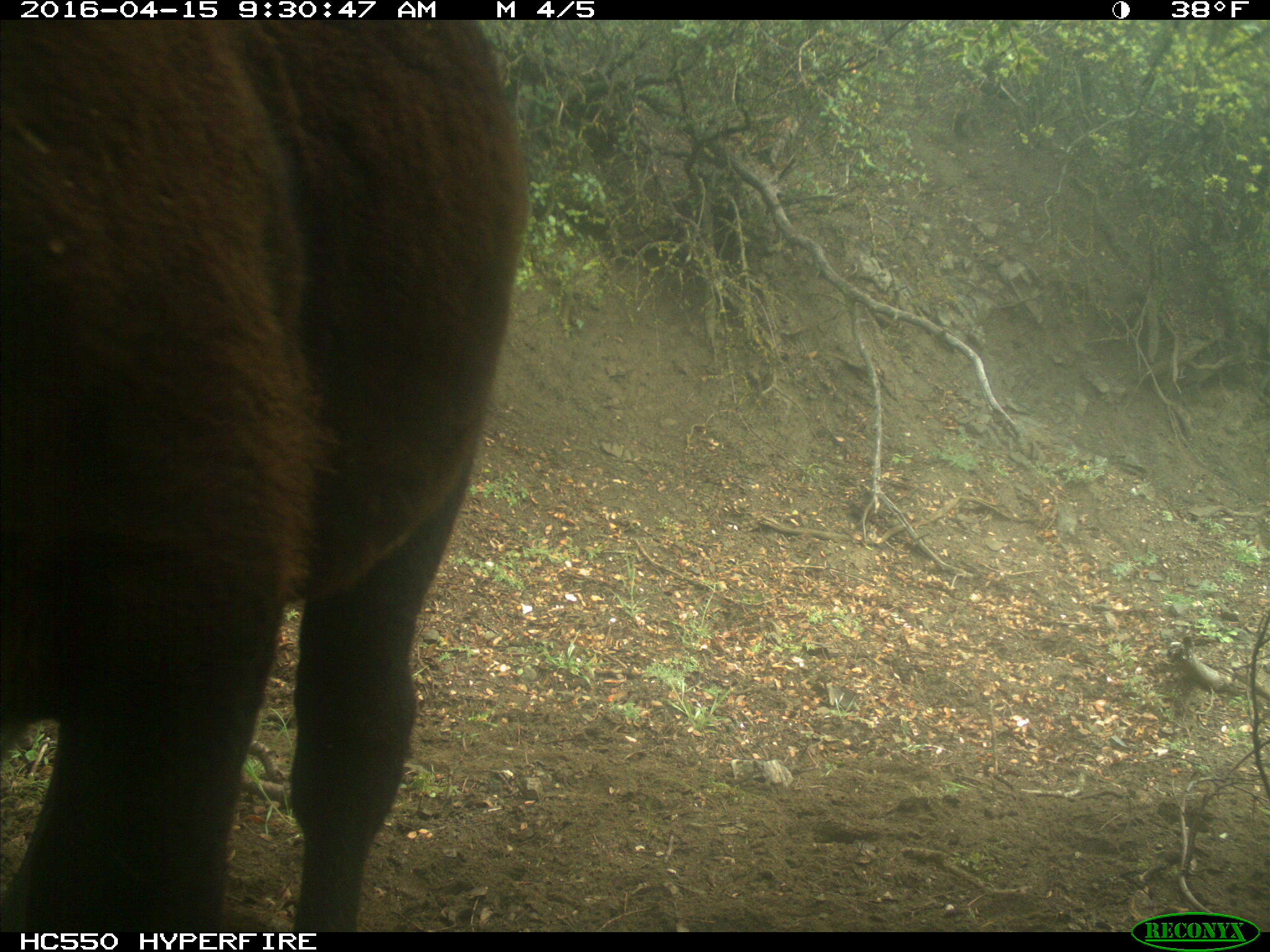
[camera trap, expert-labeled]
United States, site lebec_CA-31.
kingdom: Animalia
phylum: Chordata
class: Mammalia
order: Artiodactyla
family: Bovidae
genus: Bos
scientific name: Bos taurus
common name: domestic cow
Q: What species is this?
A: Bos taurus (domestic cow).